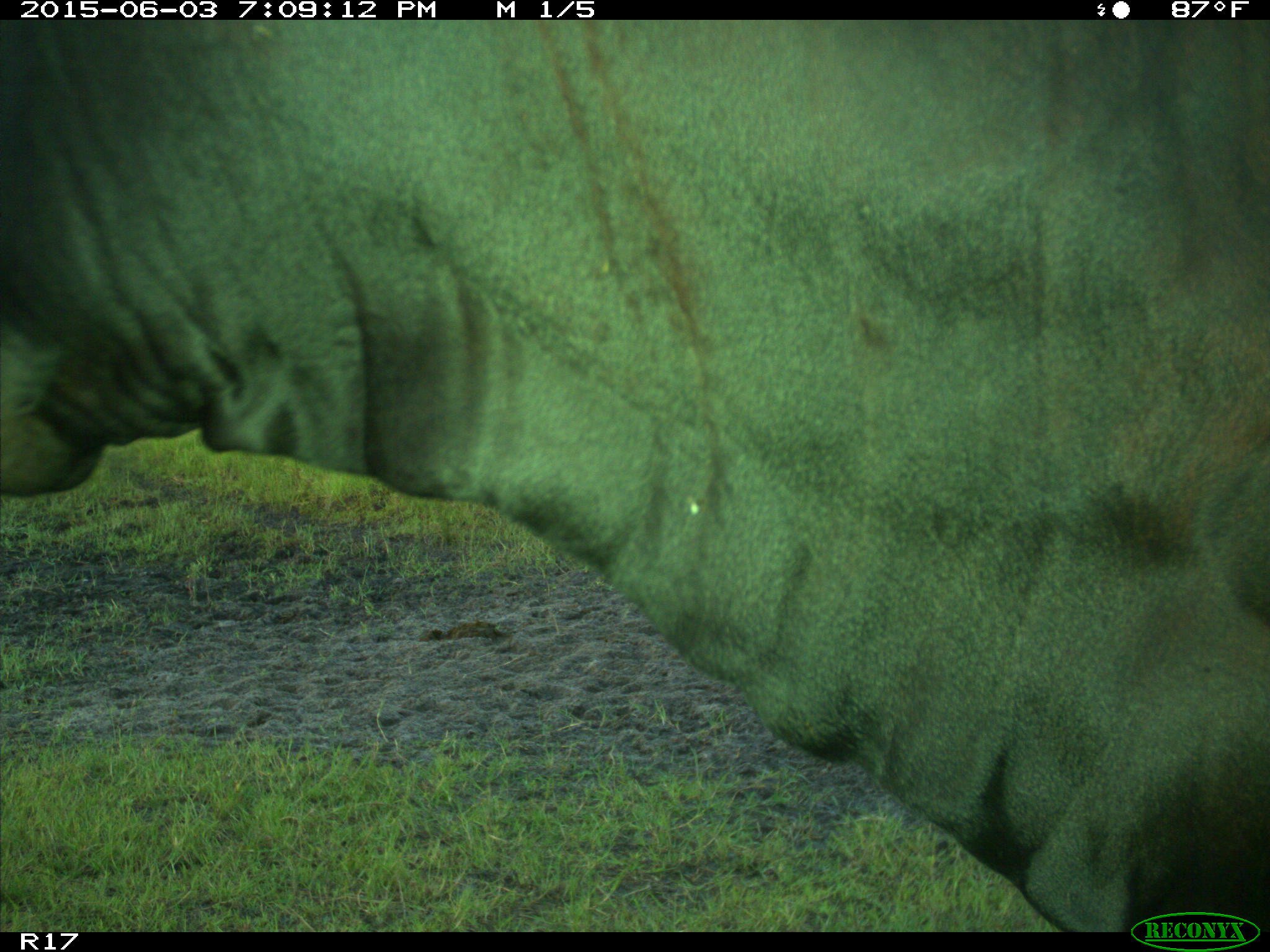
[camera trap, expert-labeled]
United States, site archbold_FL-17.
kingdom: Animalia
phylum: Chordata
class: Mammalia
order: Artiodactyla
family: Bovidae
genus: Bos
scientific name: Bos taurus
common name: domestic cow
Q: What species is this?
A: Bos taurus (domestic cow).